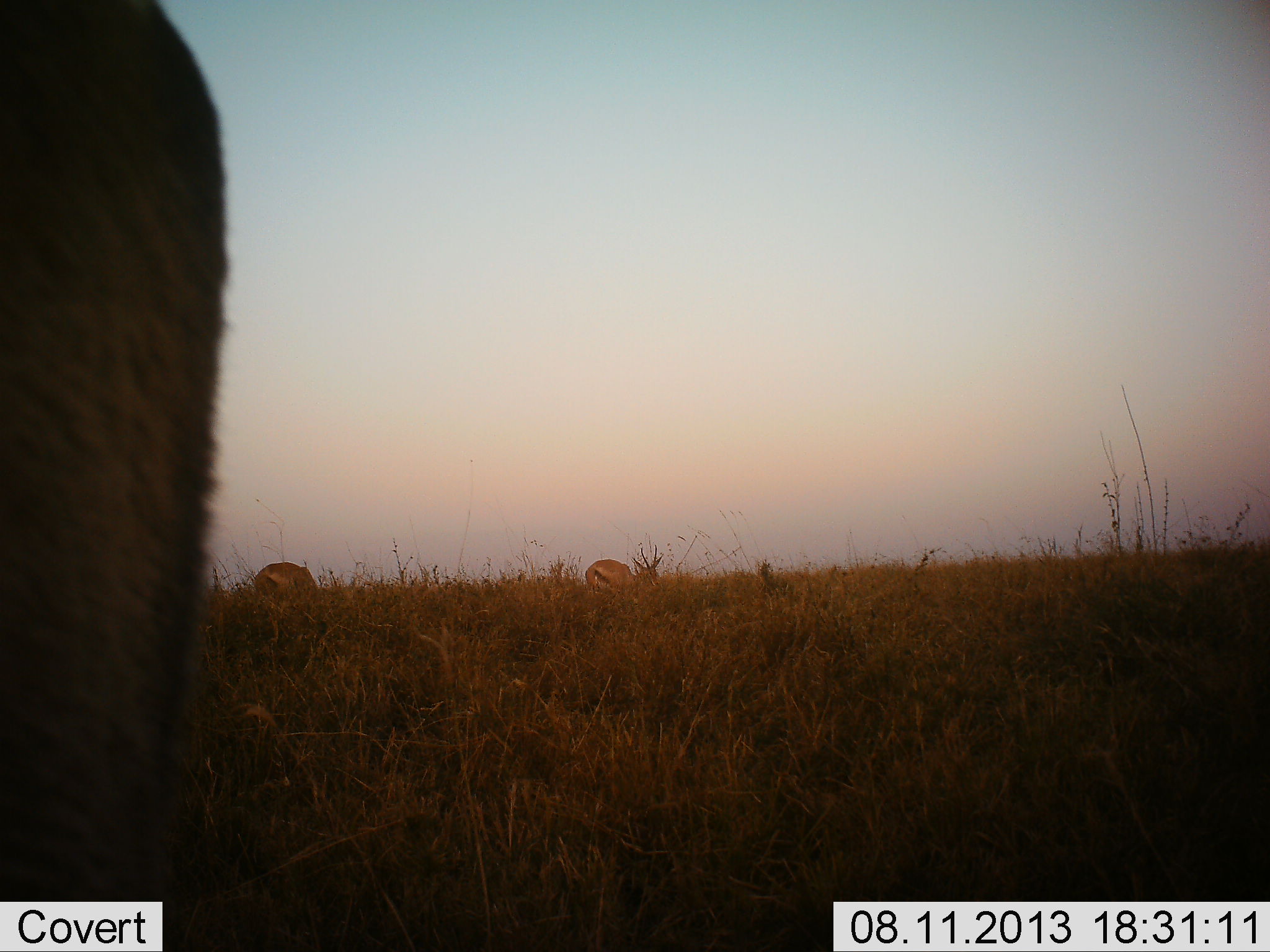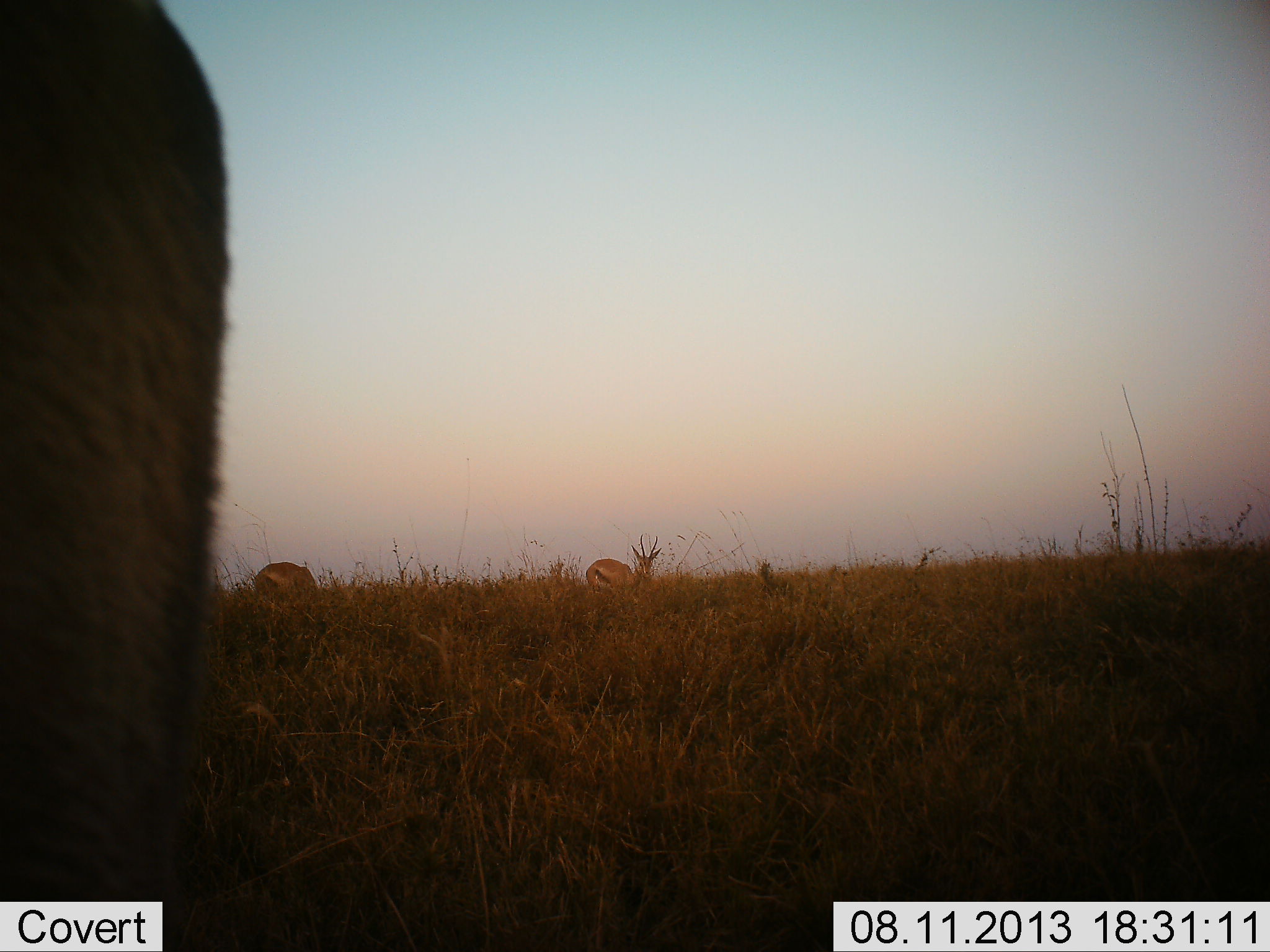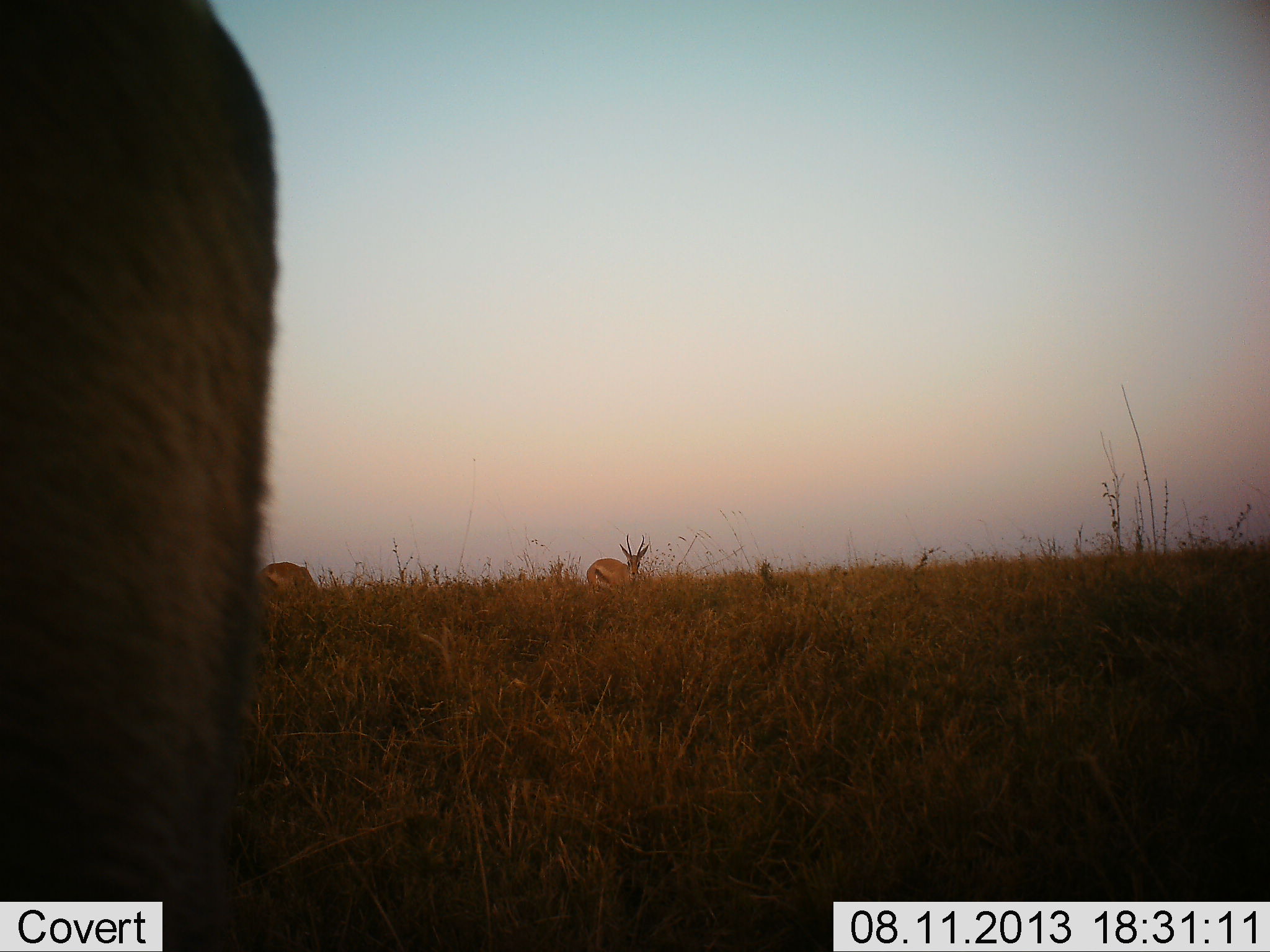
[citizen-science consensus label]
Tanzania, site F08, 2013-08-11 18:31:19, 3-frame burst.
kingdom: Animalia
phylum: Chordata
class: Mammalia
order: Artiodactyla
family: Bovidae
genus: Eudorcas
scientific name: Eudorcas thomsonii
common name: thomson's gazelle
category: gazellethomsons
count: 3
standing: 50%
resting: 4%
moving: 11%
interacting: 4%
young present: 0%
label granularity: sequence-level